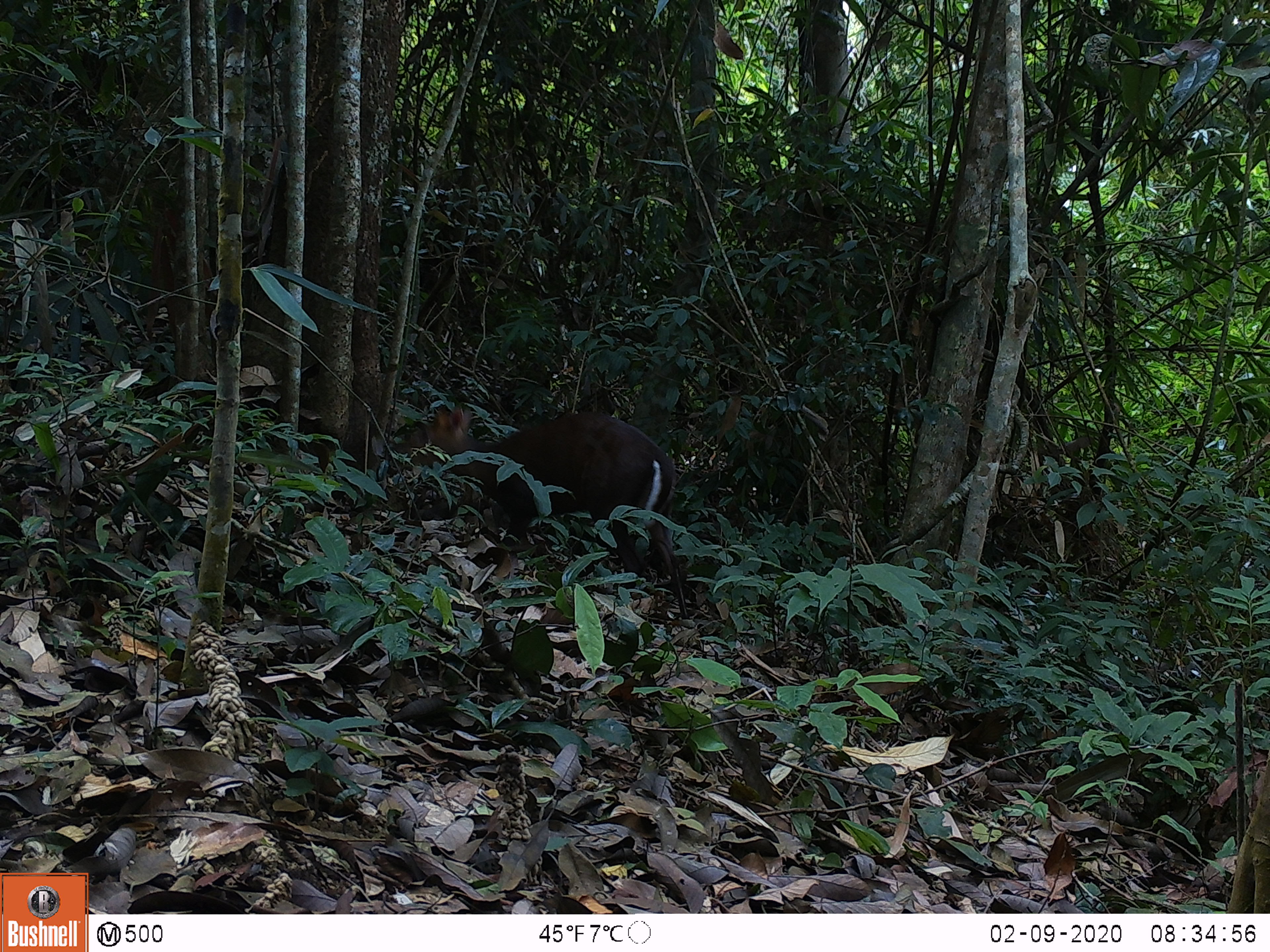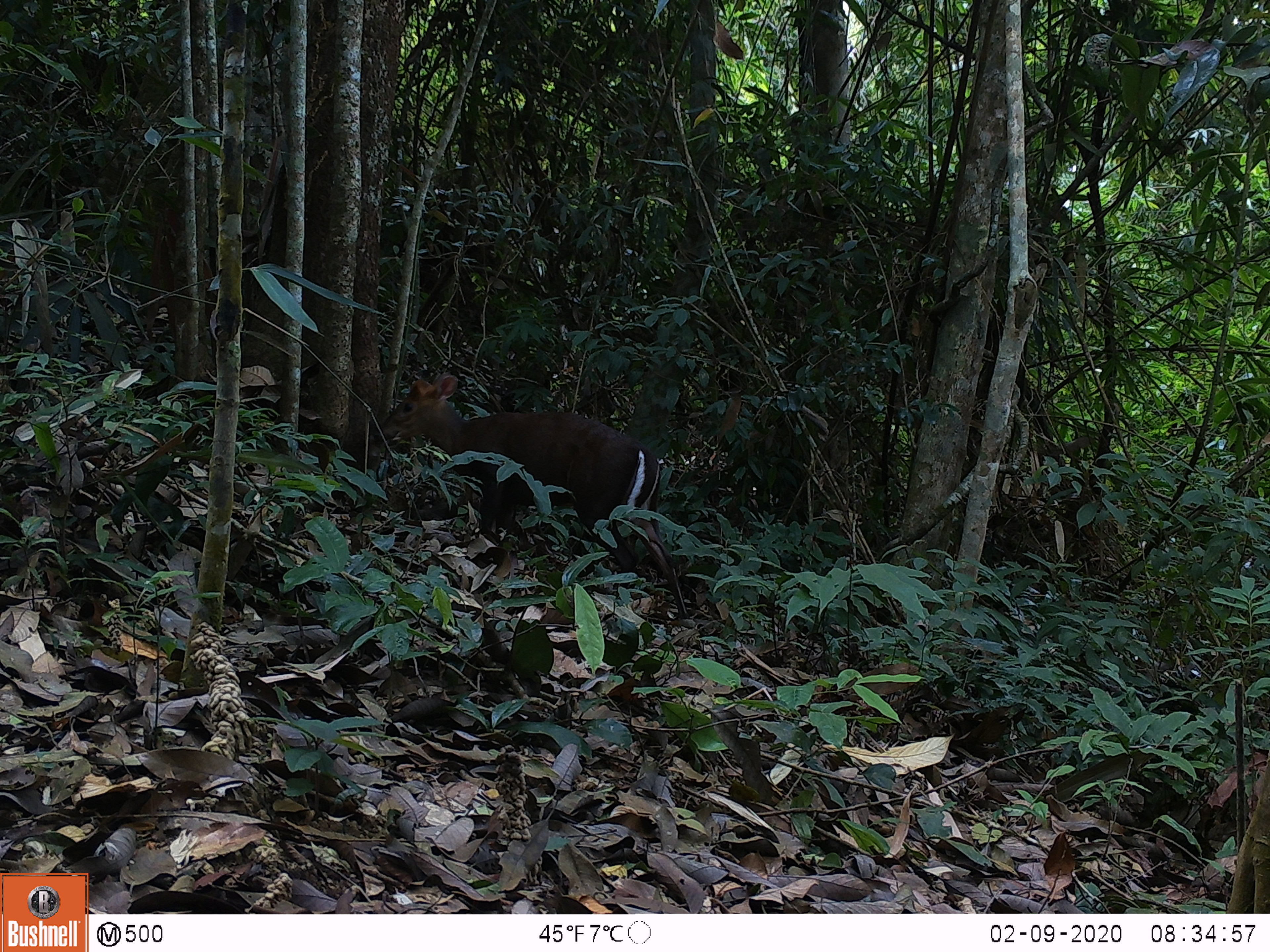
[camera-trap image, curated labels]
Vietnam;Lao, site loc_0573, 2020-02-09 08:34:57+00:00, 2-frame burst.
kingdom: Animalia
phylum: Chordata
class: Mammalia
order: Artiodactyla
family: Cervidae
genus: Muntiacus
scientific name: Muntiacus rooseveltorum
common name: roosevelt's muntjac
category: roosevelts muntjac group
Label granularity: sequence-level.